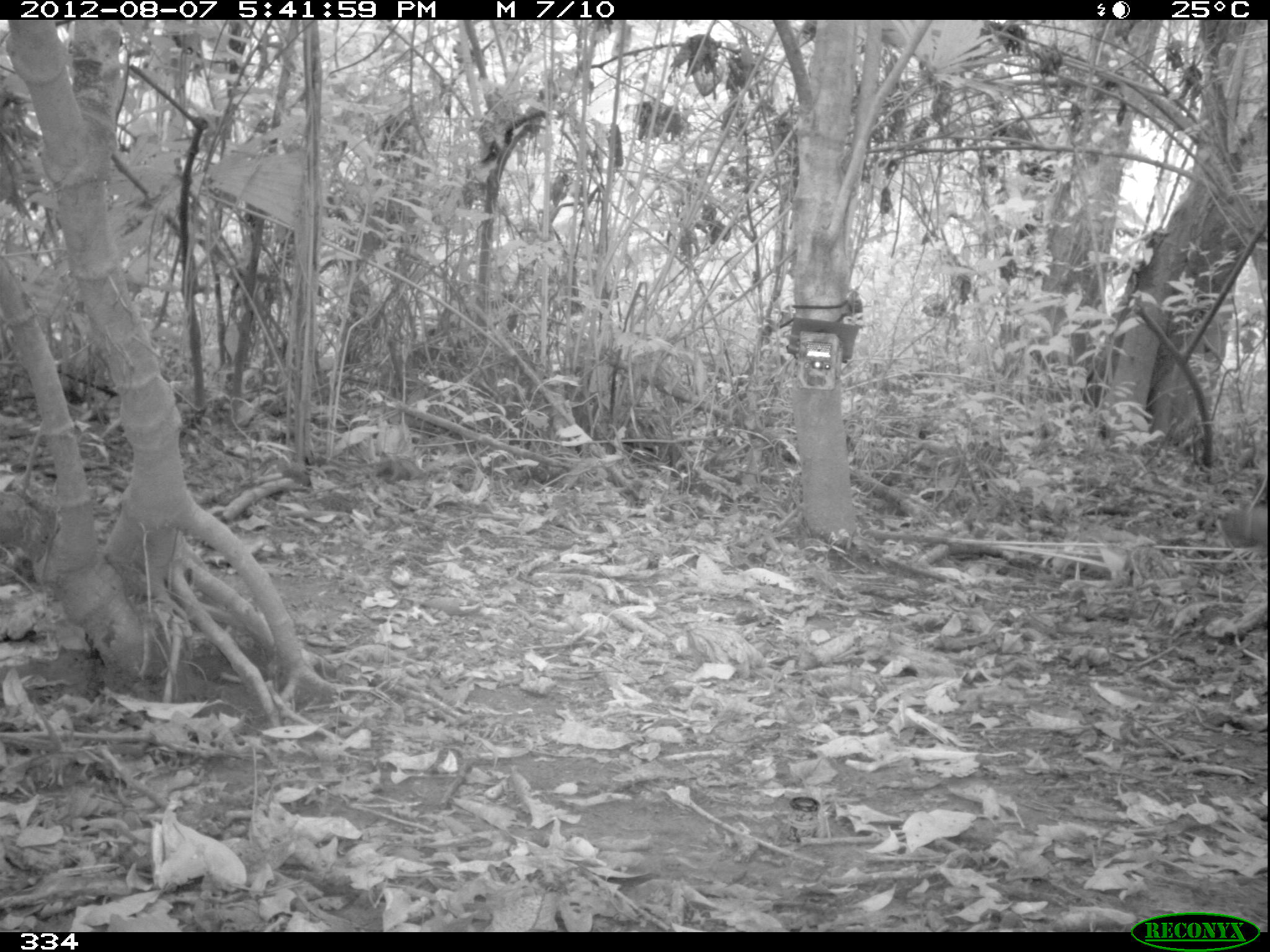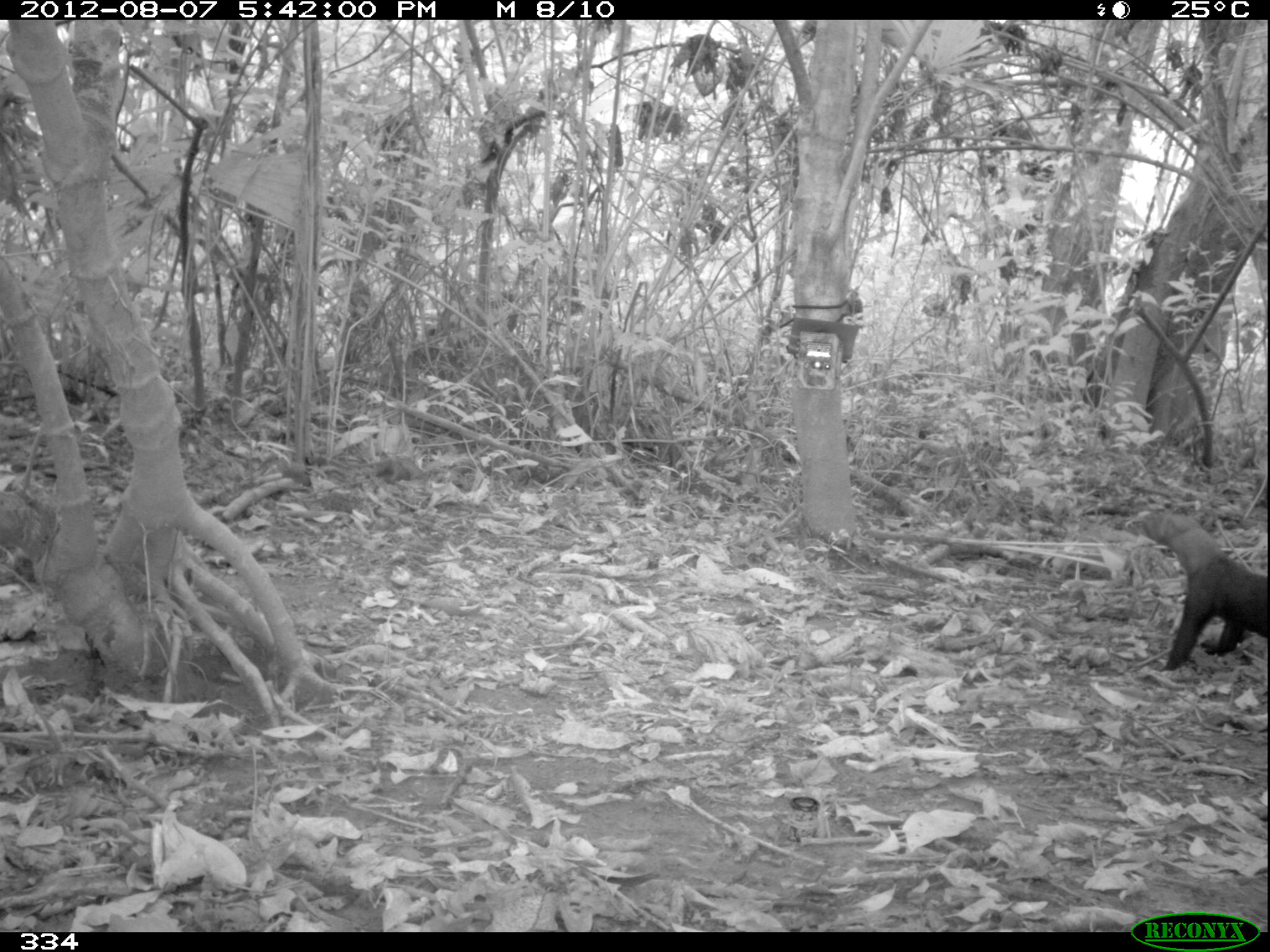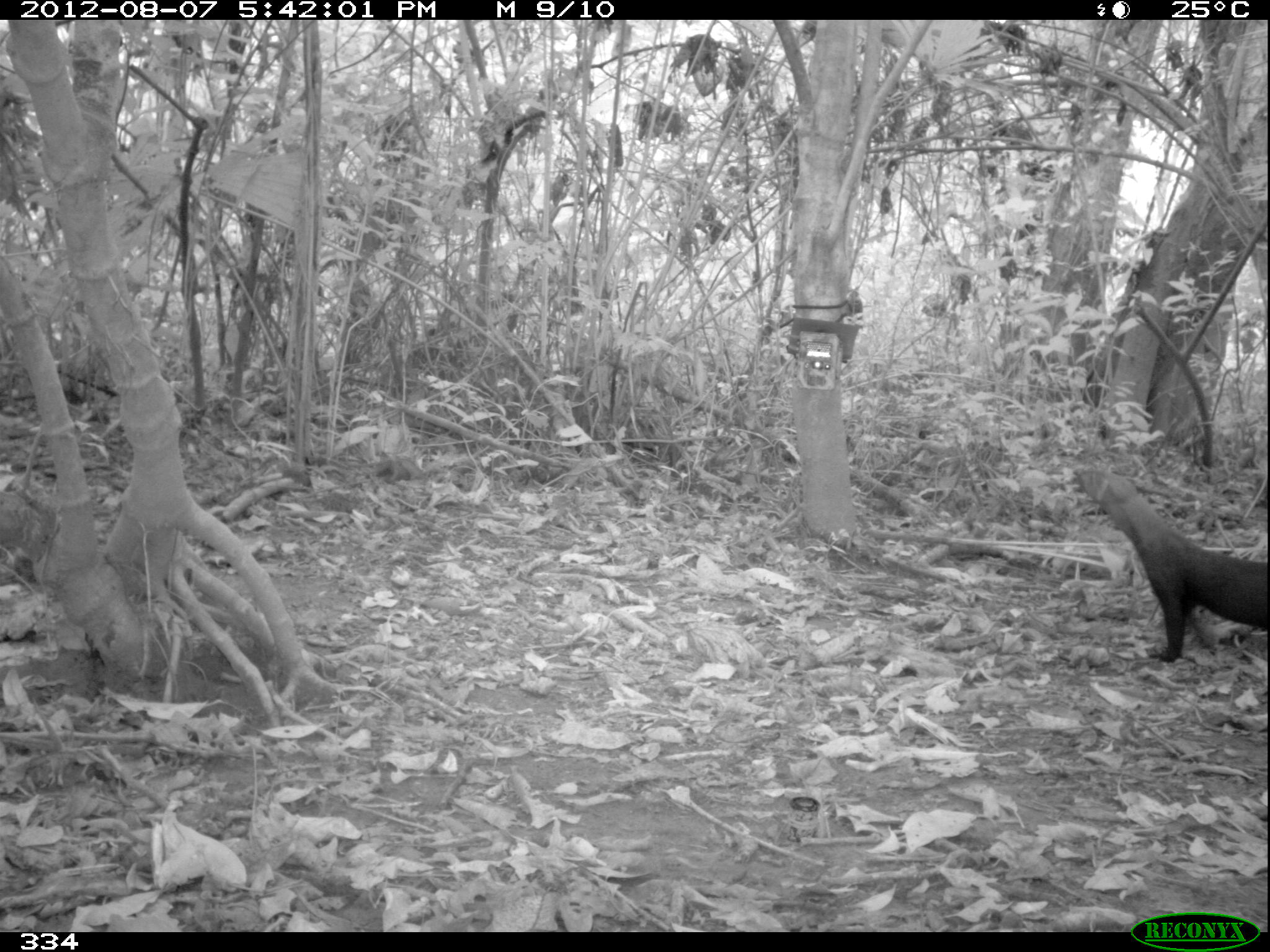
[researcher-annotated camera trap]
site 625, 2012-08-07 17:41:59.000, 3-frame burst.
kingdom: Animalia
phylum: Chordata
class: Mammalia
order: Carnivora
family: Mustelidae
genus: Eira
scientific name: Eira barbara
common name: tayra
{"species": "Eira barbara (tayra)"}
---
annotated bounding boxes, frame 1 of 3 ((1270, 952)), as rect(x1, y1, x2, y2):
eira barbara: rect(1212, 497, 1266, 547)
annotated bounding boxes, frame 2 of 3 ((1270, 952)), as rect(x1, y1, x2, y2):
eira barbara: rect(1129, 504, 1267, 674)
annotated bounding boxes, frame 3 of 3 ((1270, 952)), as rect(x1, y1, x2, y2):
eira barbara: rect(1070, 462, 1267, 664)